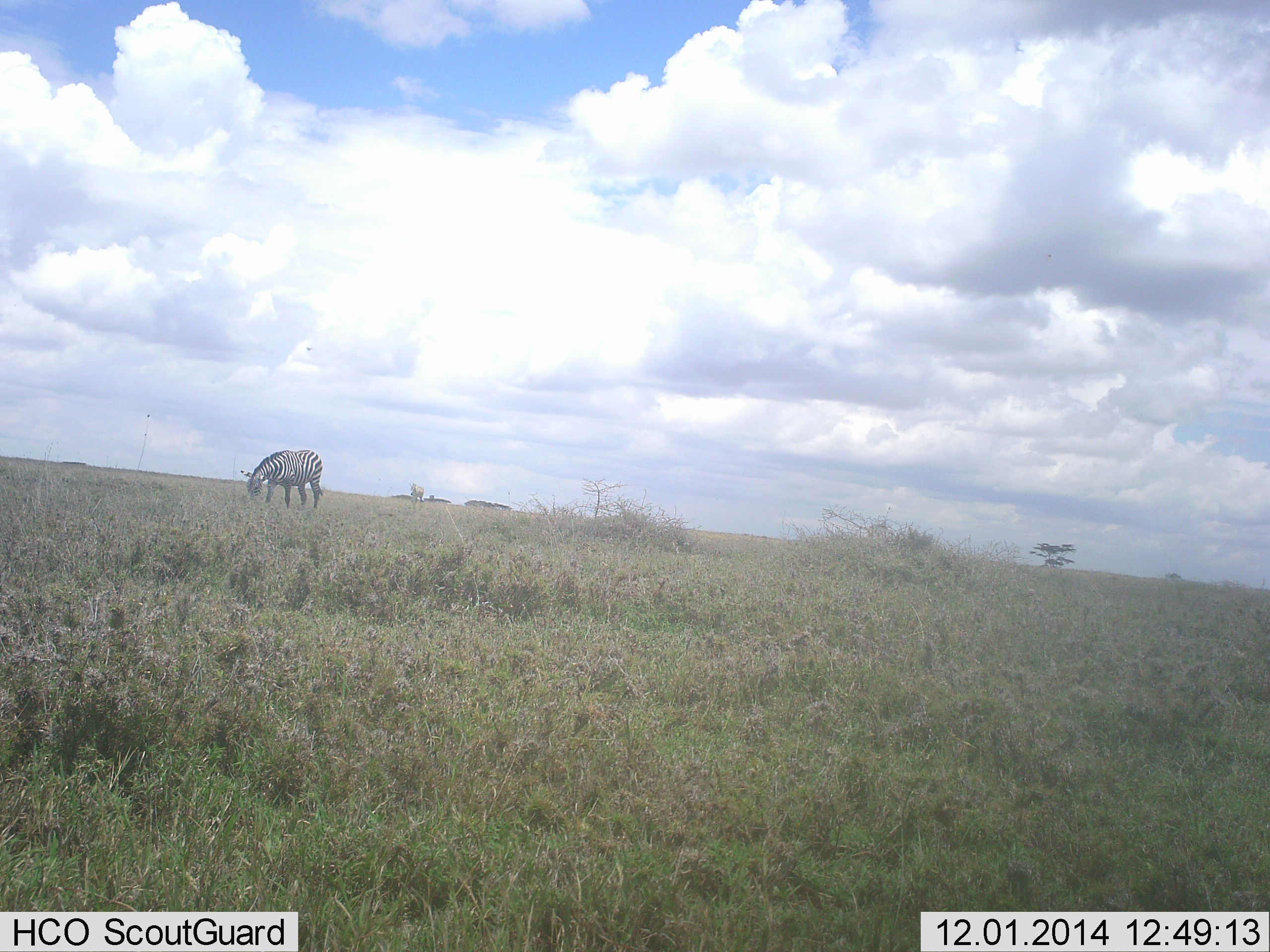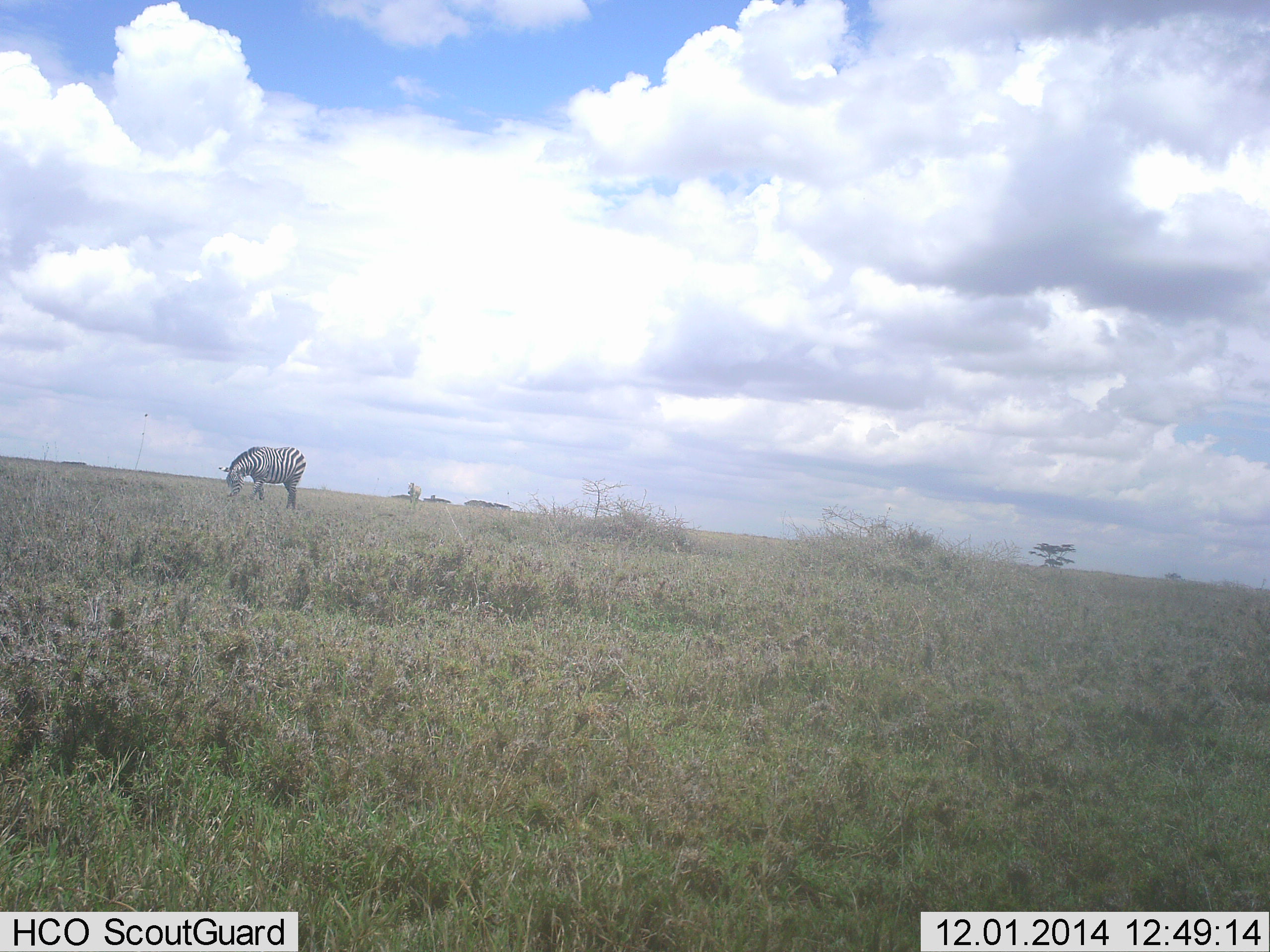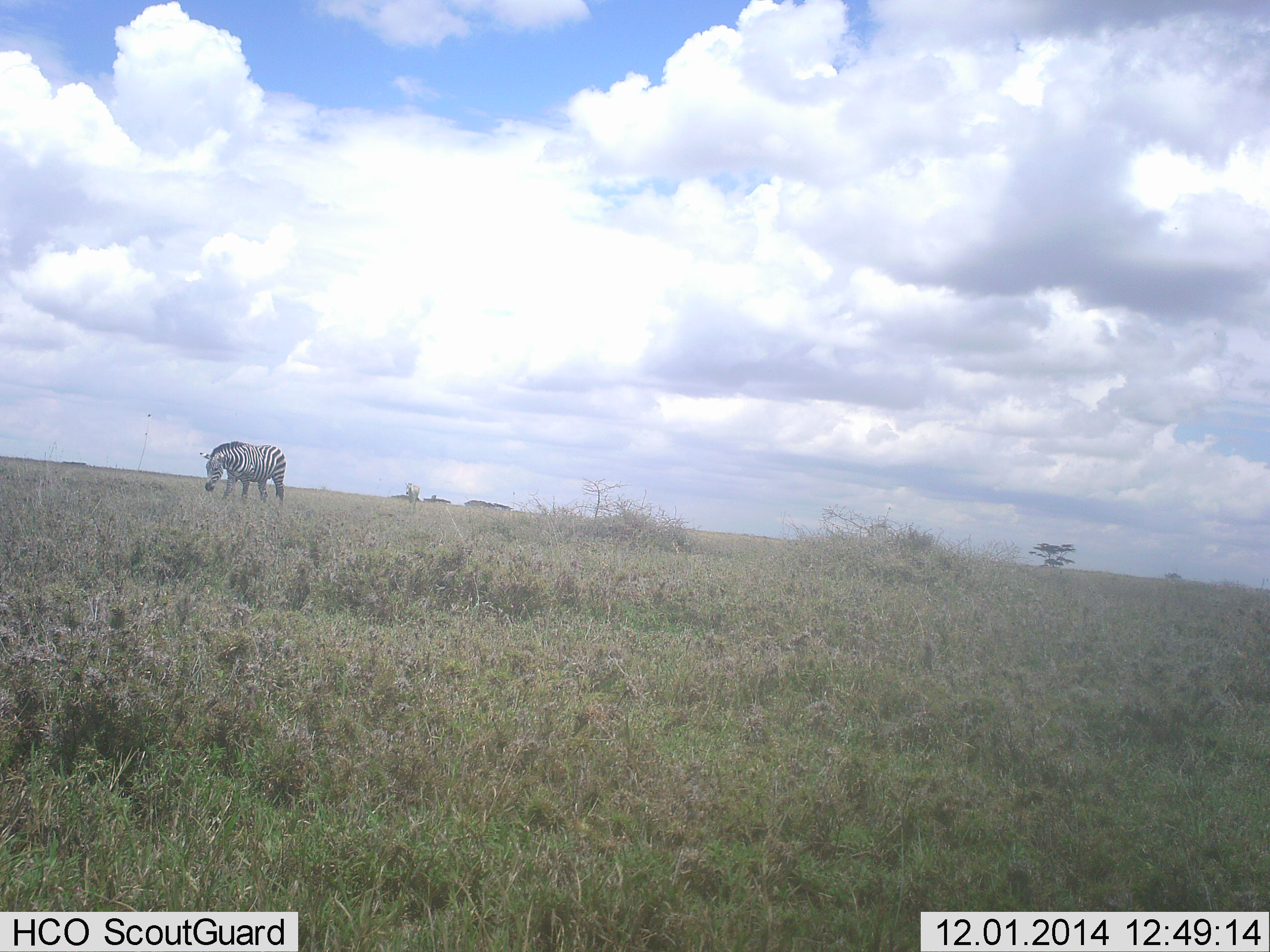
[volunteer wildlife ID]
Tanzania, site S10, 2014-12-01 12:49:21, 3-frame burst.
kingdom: Animalia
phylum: Chordata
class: Mammalia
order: Perissodactyla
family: Equidae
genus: Equus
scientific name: Equus quagga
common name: plains zebra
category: zebra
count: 1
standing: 20%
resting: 0%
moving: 30%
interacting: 0%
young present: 0%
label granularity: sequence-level